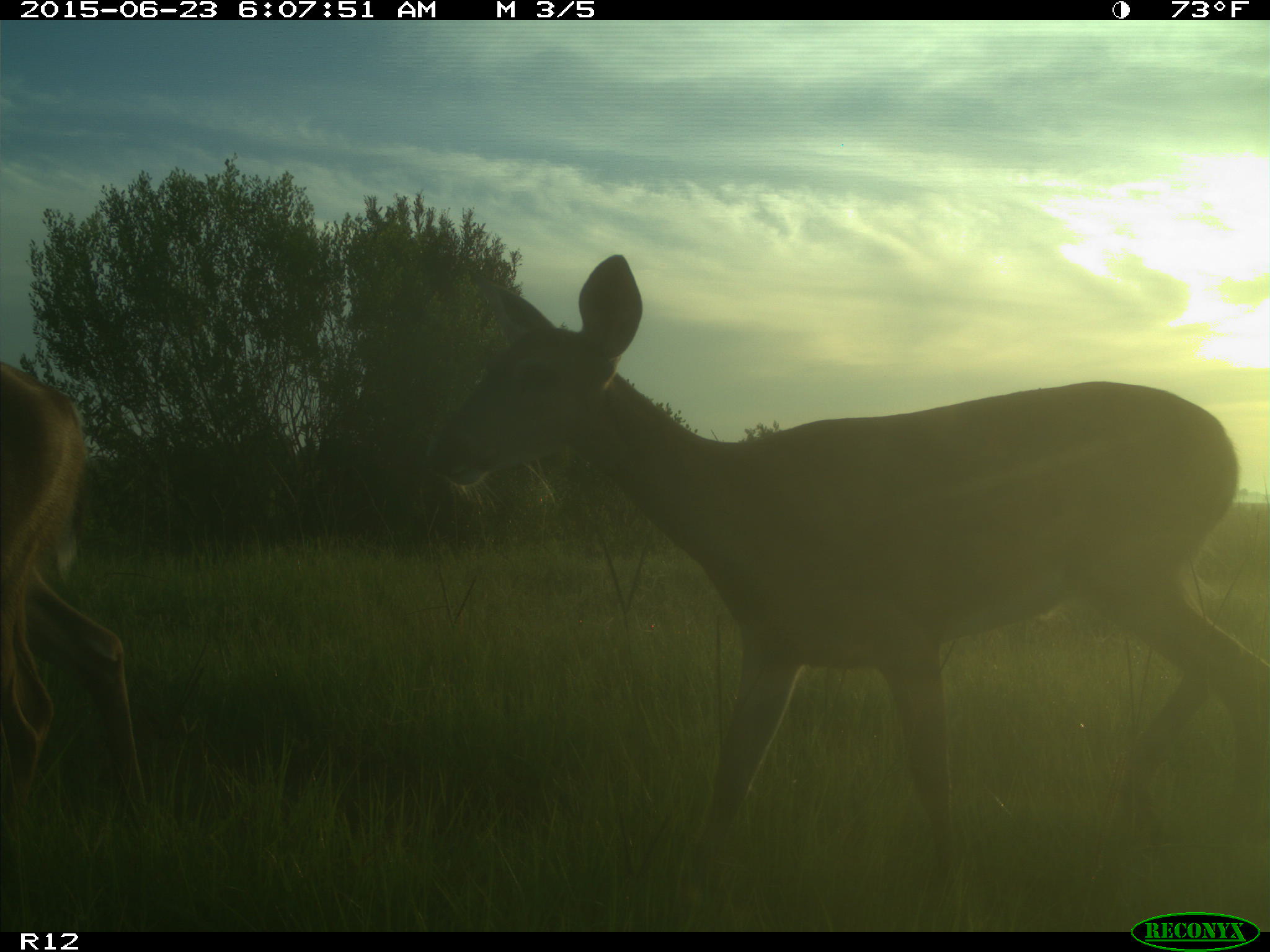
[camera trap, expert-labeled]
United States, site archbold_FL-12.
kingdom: Animalia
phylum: Chordata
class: Mammalia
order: Artiodactyla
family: Cervidae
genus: Odocoileus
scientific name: Odocoileus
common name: deer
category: unidentified deer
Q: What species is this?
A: Unidentified deer (deer) (Odocoileus).